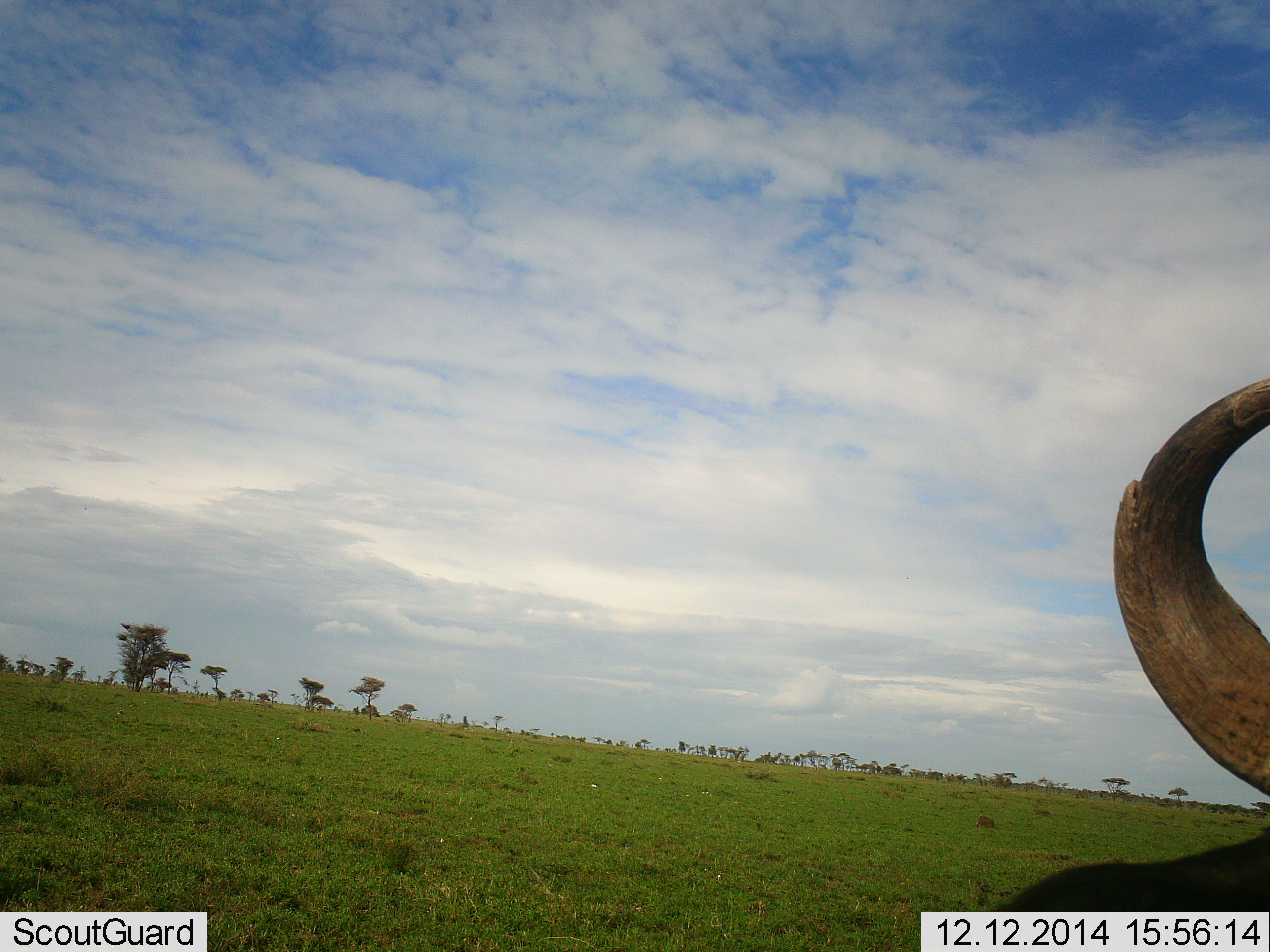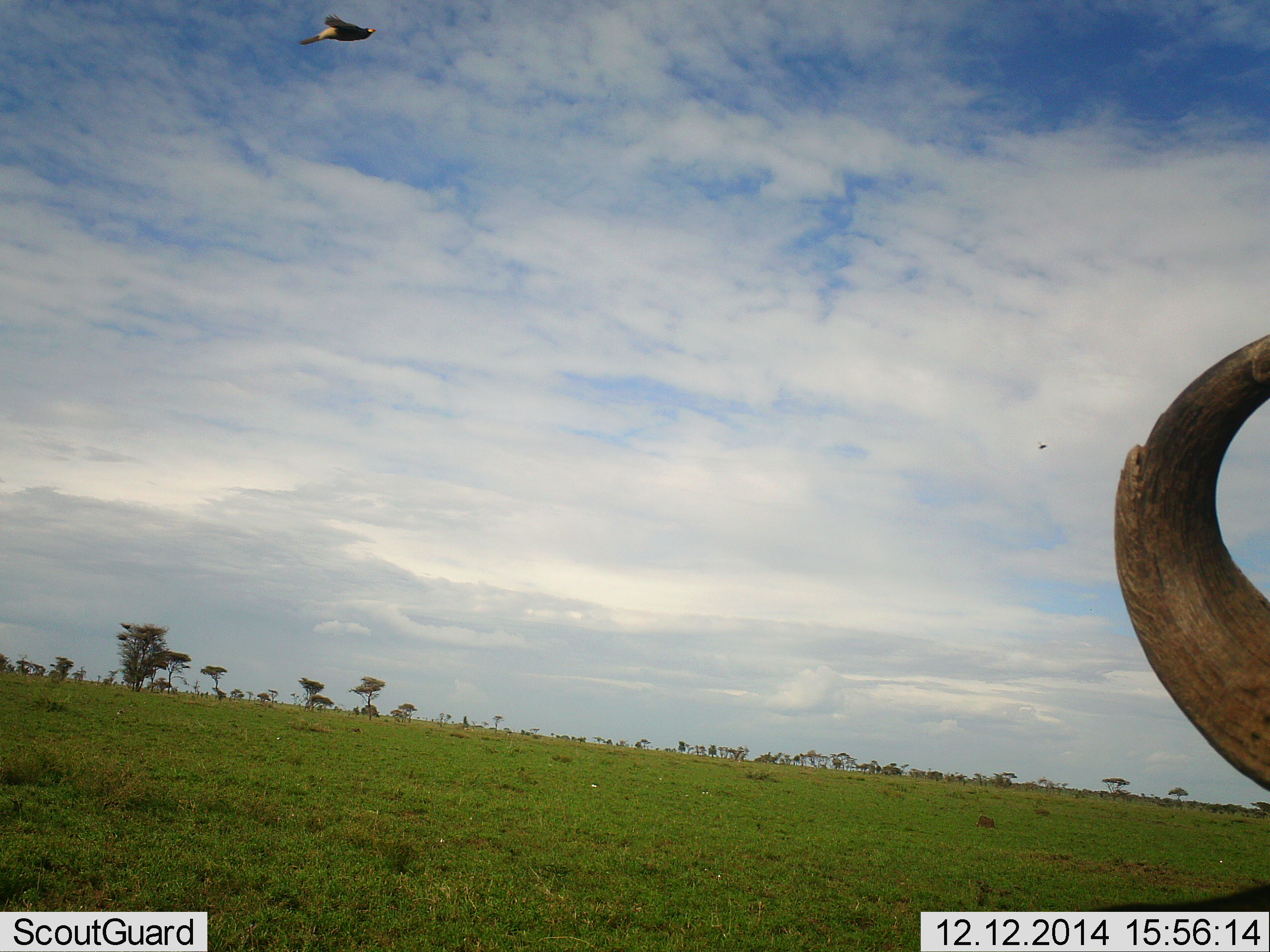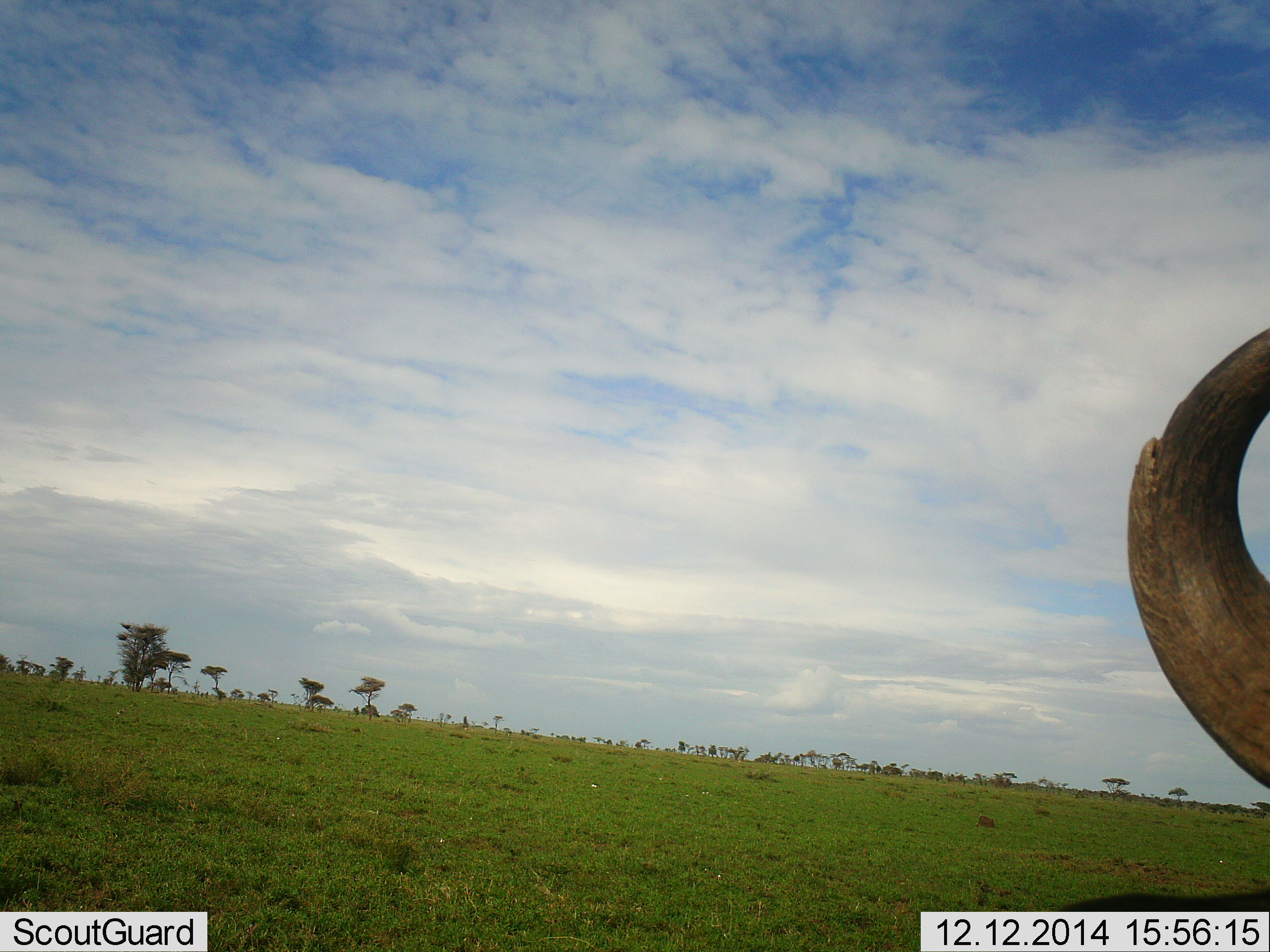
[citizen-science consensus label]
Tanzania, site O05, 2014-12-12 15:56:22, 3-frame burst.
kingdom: Animalia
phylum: Chordata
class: Aves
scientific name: Aves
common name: bird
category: otherbird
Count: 1.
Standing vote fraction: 0%.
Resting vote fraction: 0%.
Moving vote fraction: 100%.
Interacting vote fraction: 0%.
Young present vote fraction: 0%.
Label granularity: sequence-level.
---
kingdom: Animalia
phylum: Chordata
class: Mammalia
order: Artiodactyla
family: Bovidae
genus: Connochaetes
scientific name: Connochaetes taurinus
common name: blue wildebeest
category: wildebeest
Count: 1.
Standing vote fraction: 80%.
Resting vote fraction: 10%.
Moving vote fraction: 10%.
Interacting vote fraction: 0%.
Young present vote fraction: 0%.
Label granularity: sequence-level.